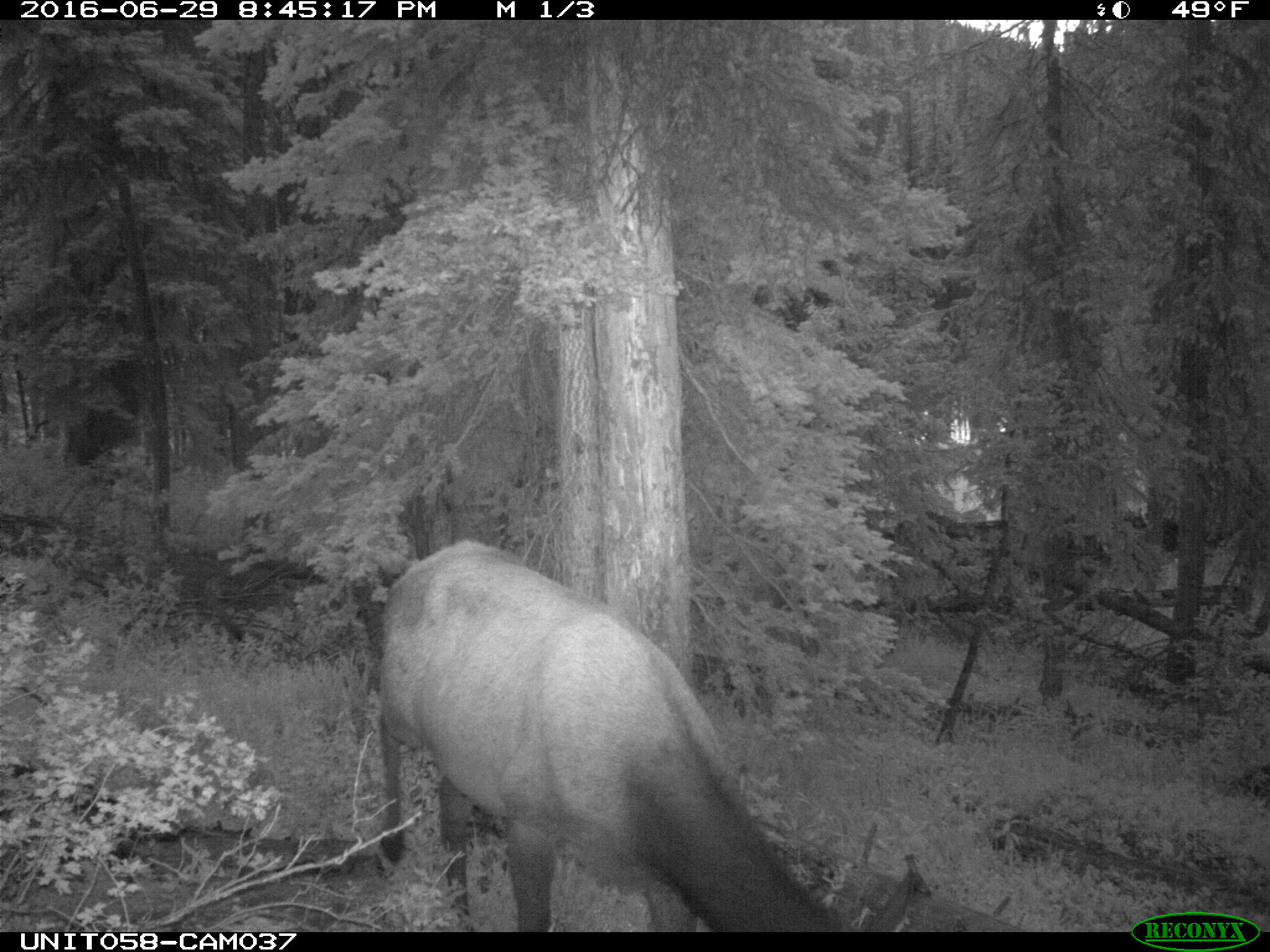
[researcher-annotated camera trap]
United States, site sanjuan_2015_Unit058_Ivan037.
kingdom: Animalia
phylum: Chordata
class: Mammalia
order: Artiodactyla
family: Cervidae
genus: Cervus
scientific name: Cervus elaphus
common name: red deer